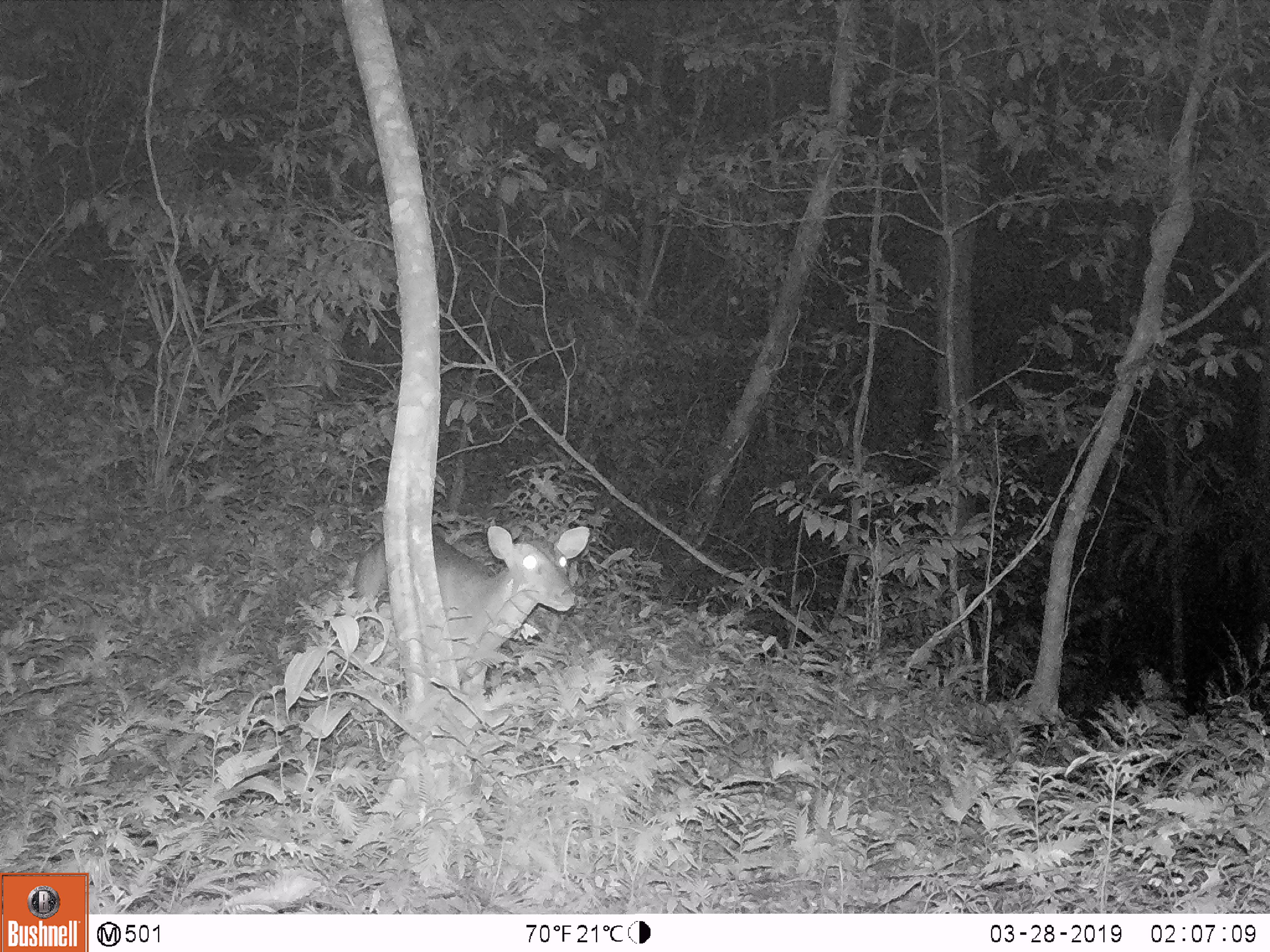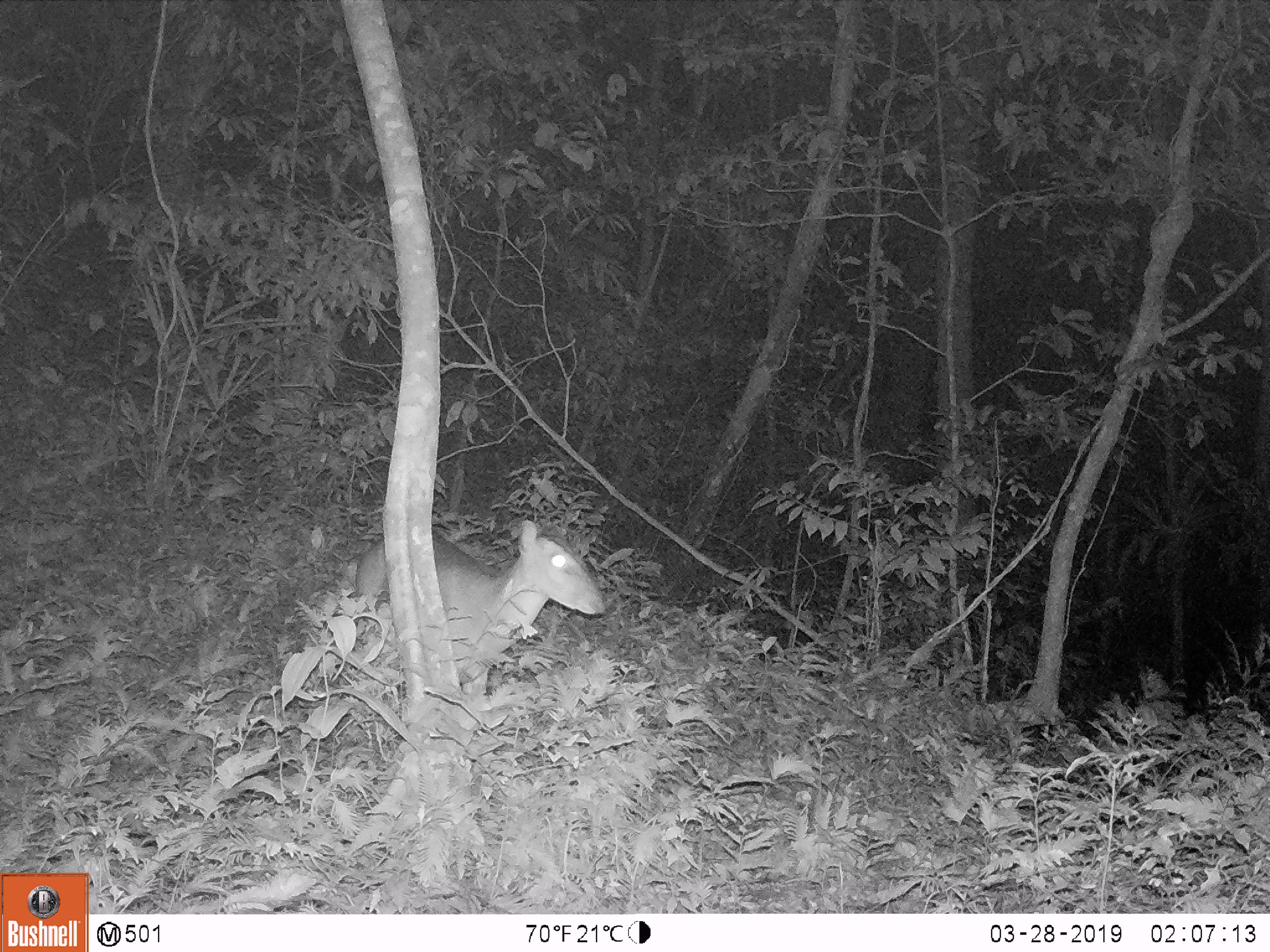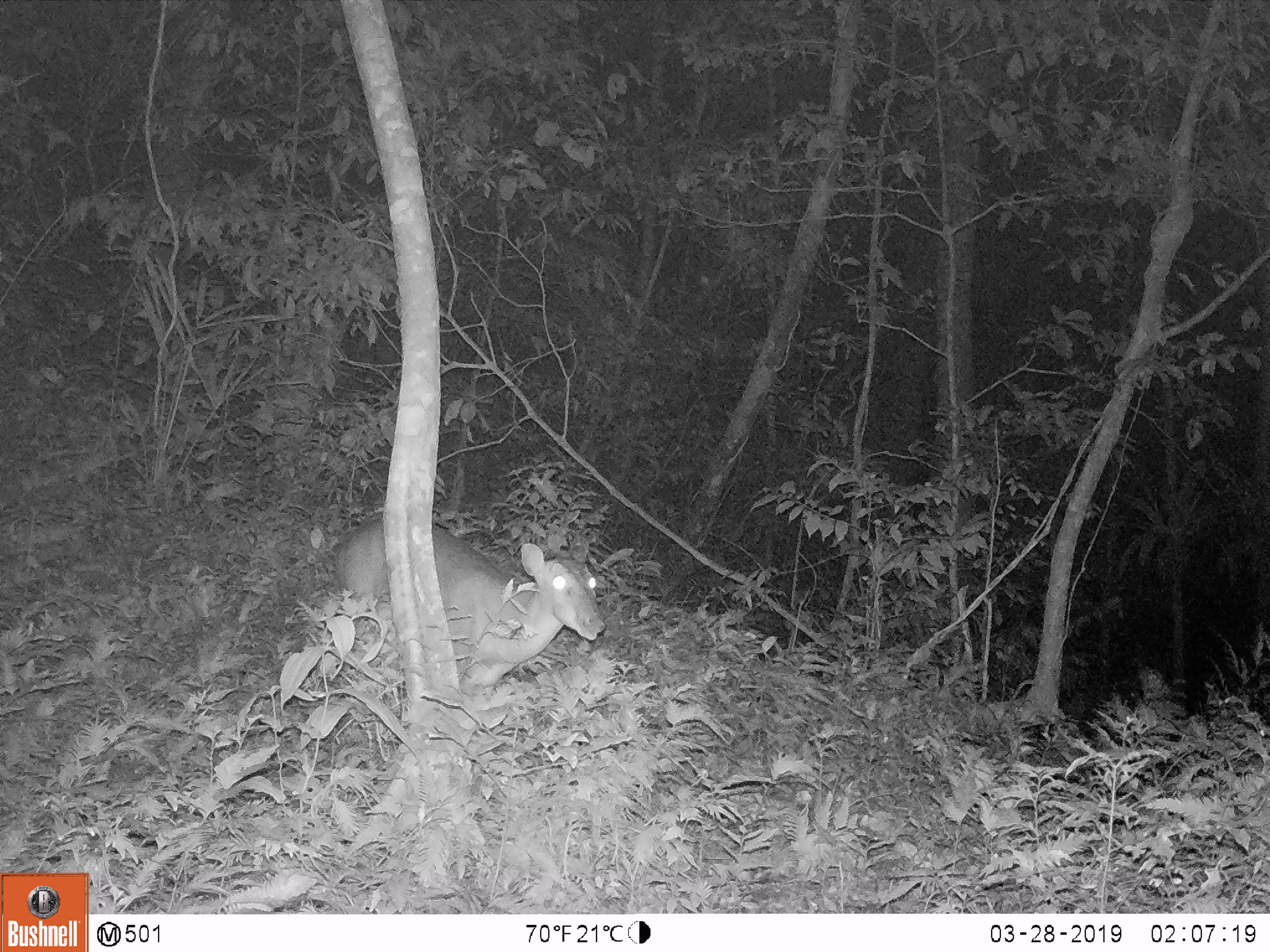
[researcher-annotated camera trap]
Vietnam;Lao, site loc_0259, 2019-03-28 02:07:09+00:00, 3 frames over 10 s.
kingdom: Animalia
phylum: Chordata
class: Mammalia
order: Artiodactyla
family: Cervidae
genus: Muntiacus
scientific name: Muntiacus vuquangensis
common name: large-antlered muntjac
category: large antlered muntjac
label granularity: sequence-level